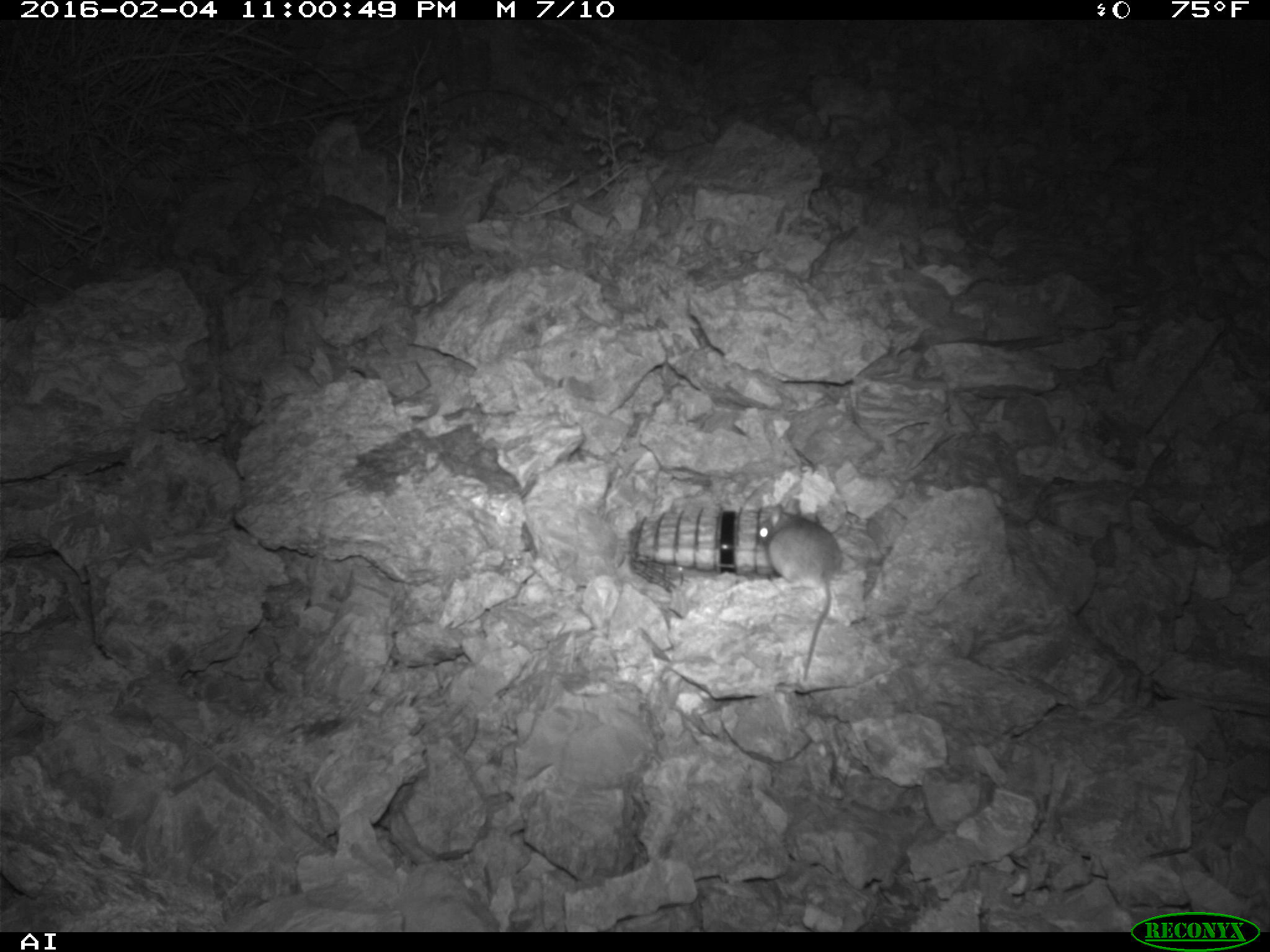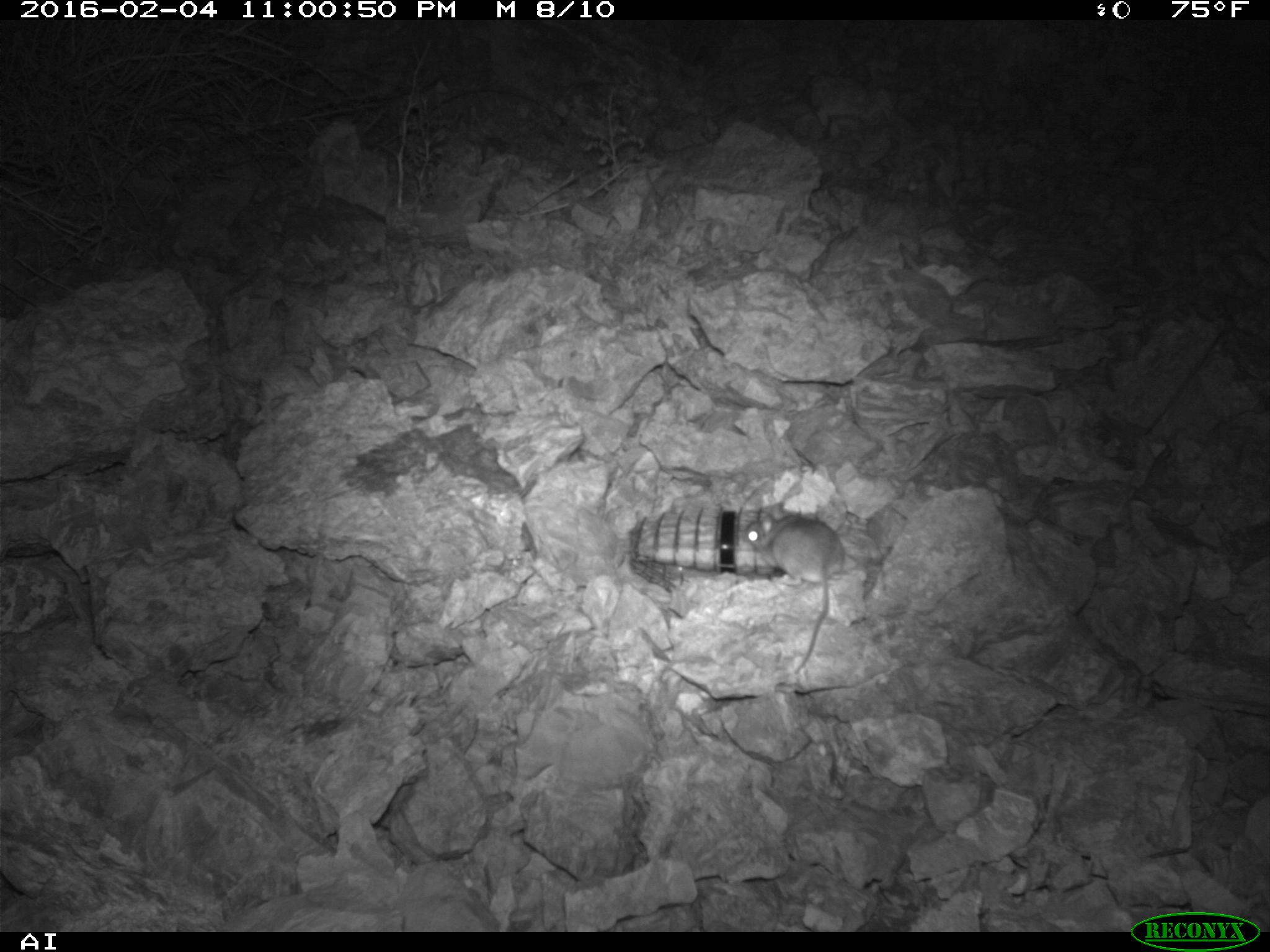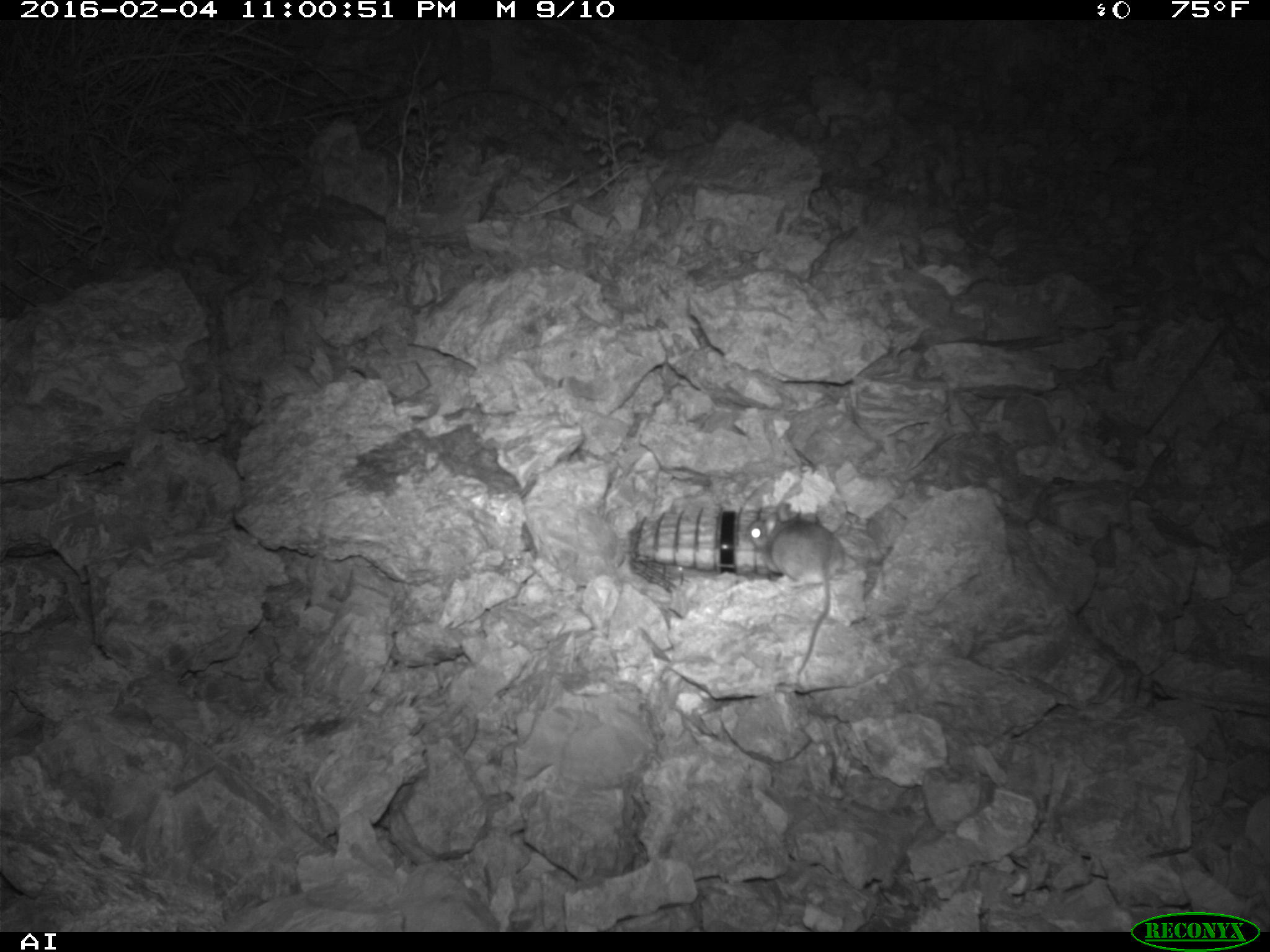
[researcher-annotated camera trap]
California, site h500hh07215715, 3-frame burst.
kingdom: Animalia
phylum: Chordata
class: Mammalia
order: Rodentia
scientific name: Rodentia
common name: rodent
Rodent (Rodentia).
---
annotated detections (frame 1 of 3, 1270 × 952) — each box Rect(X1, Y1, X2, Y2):
rodent: Rect(754, 498, 843, 680)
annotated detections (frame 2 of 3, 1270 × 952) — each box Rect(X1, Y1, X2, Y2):
rodent: Rect(743, 503, 845, 674)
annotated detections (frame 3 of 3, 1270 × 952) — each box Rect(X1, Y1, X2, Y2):
rodent: Rect(745, 503, 843, 691)